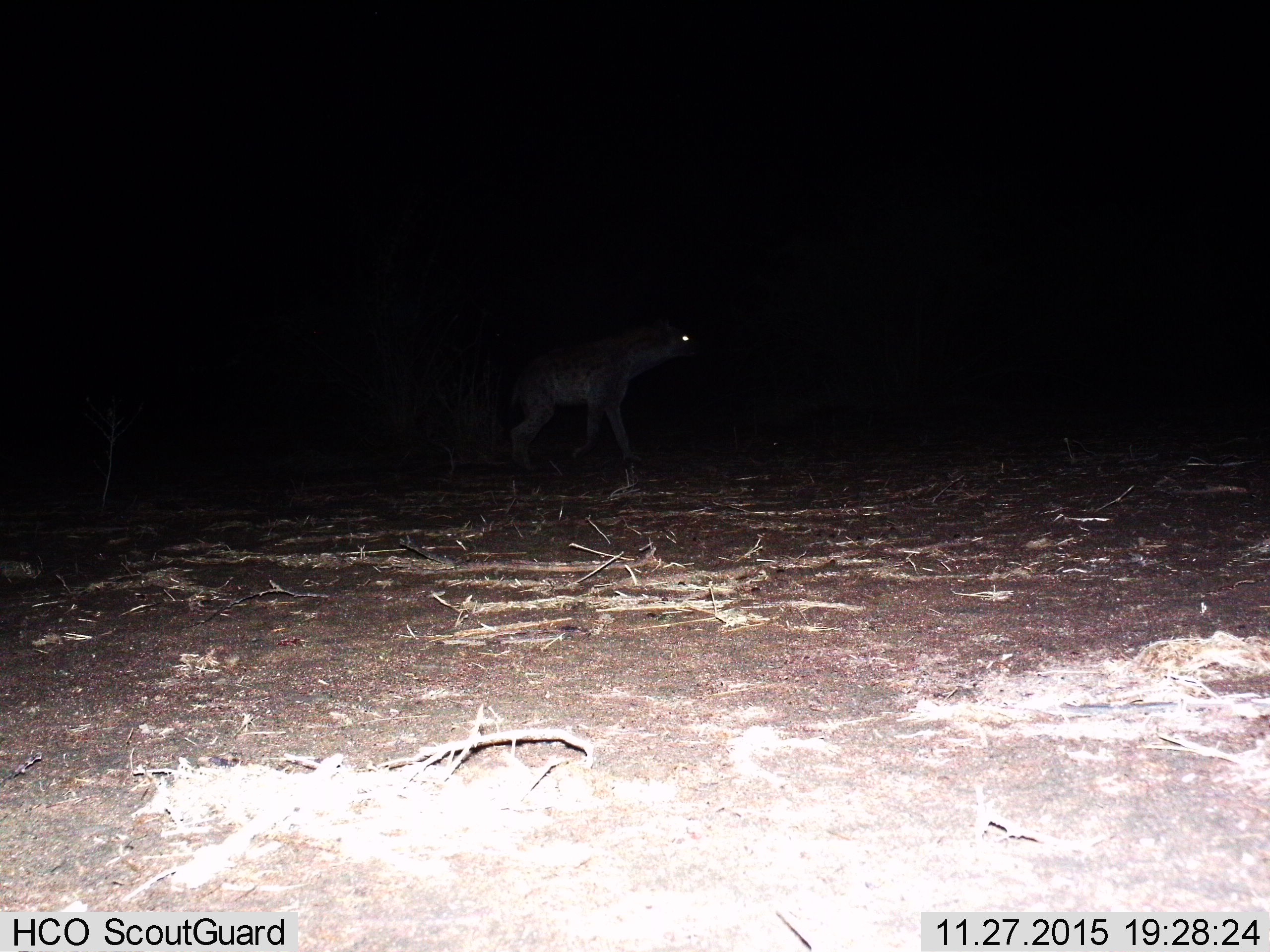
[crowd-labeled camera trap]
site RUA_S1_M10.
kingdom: Animalia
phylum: Chordata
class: Mammalia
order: Carnivora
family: Hyaenidae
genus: Crocuta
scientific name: Crocuta crocuta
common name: spotted hyena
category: hyenaspotted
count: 1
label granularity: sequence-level